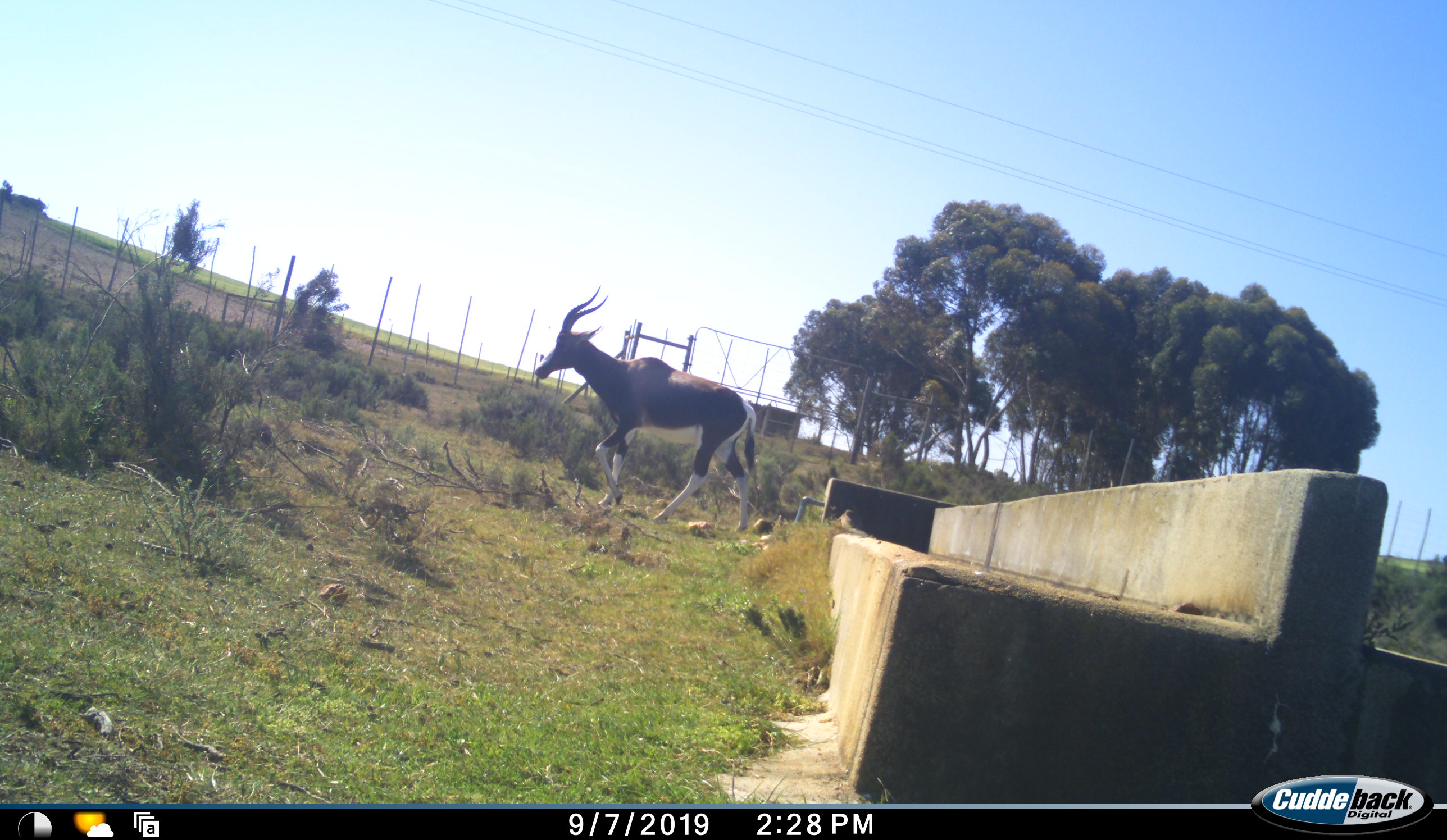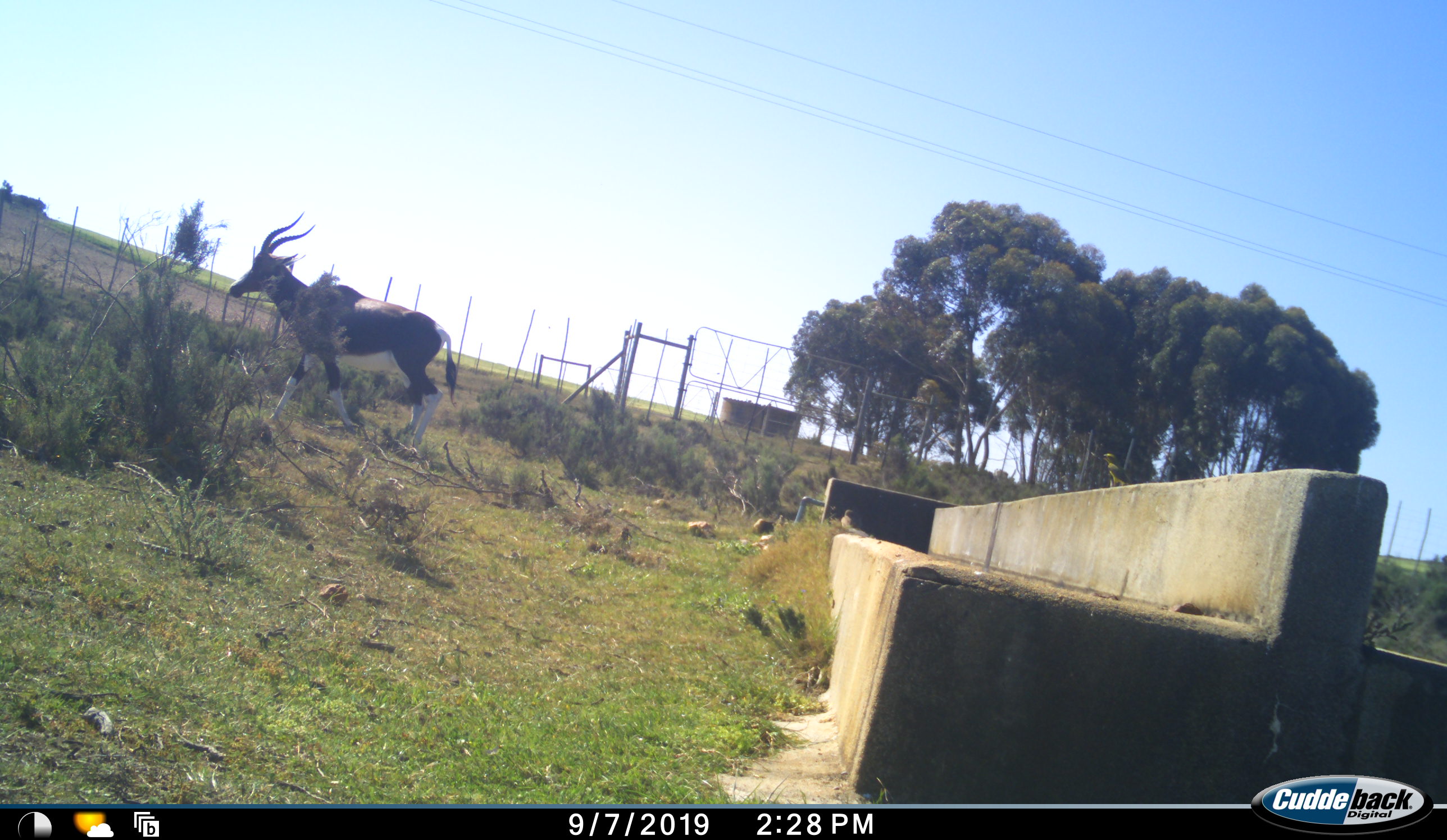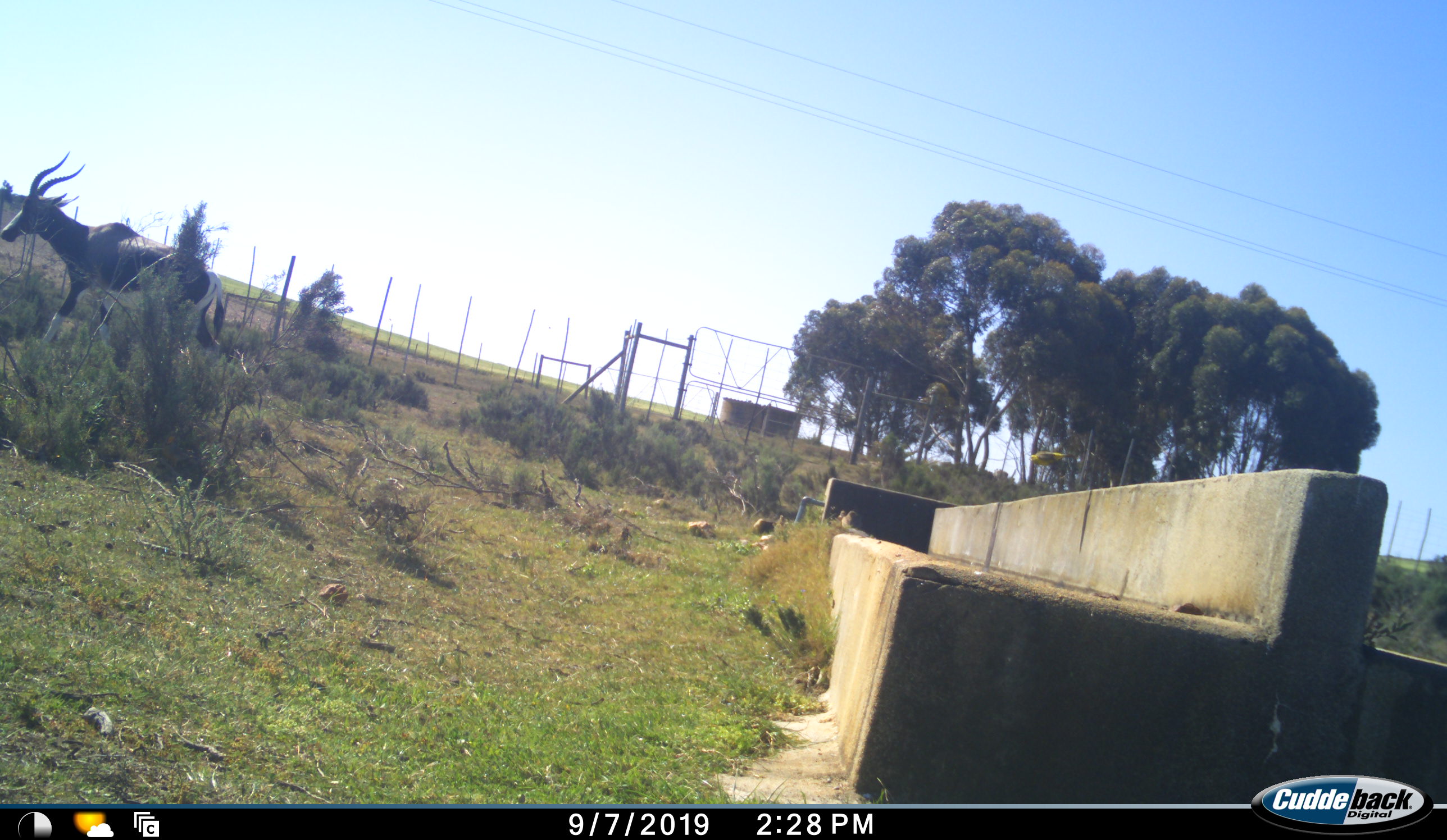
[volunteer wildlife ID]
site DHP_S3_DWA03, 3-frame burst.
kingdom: Animalia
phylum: Chordata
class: Mammalia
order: Artiodactyla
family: Bovidae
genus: Damaliscus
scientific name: Damaliscus pygargus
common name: bontebok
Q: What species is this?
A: Bontebok (Damaliscus pygargus).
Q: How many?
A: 1.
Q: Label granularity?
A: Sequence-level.